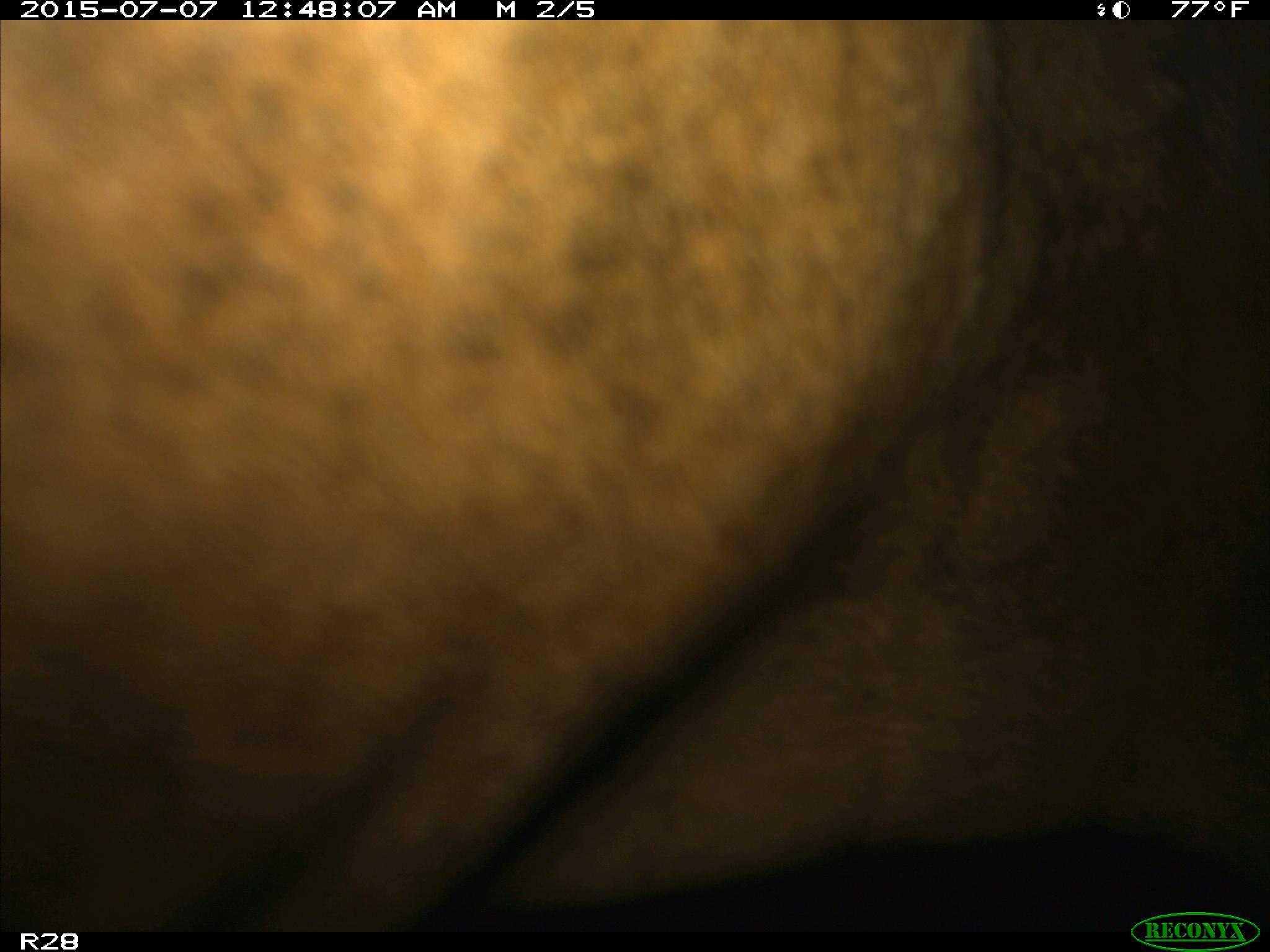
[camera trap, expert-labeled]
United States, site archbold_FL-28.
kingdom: Animalia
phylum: Chordata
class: Mammalia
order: Artiodactyla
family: Bovidae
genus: Bos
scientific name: Bos taurus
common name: domestic cow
Bos taurus (domestic cow).